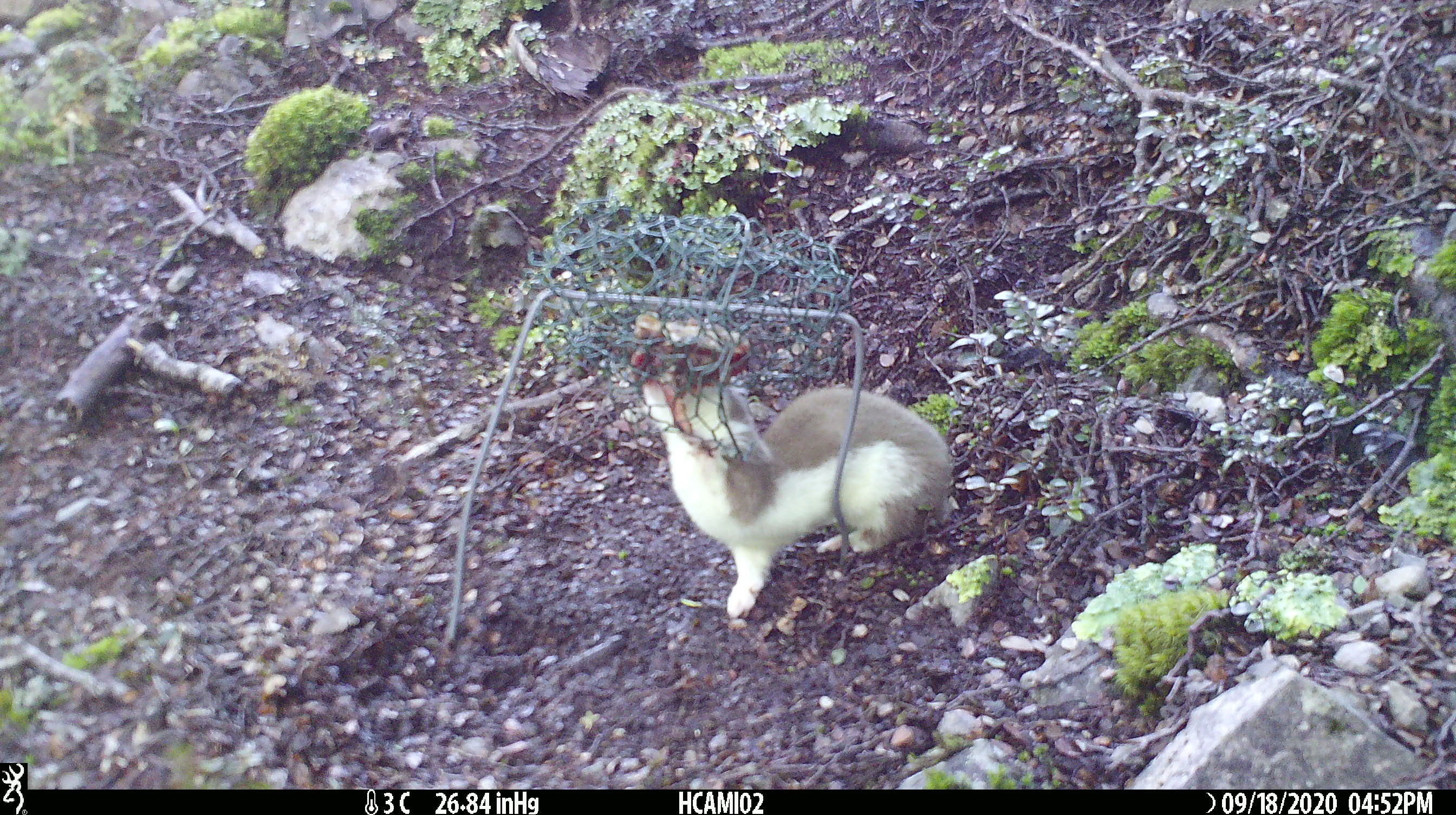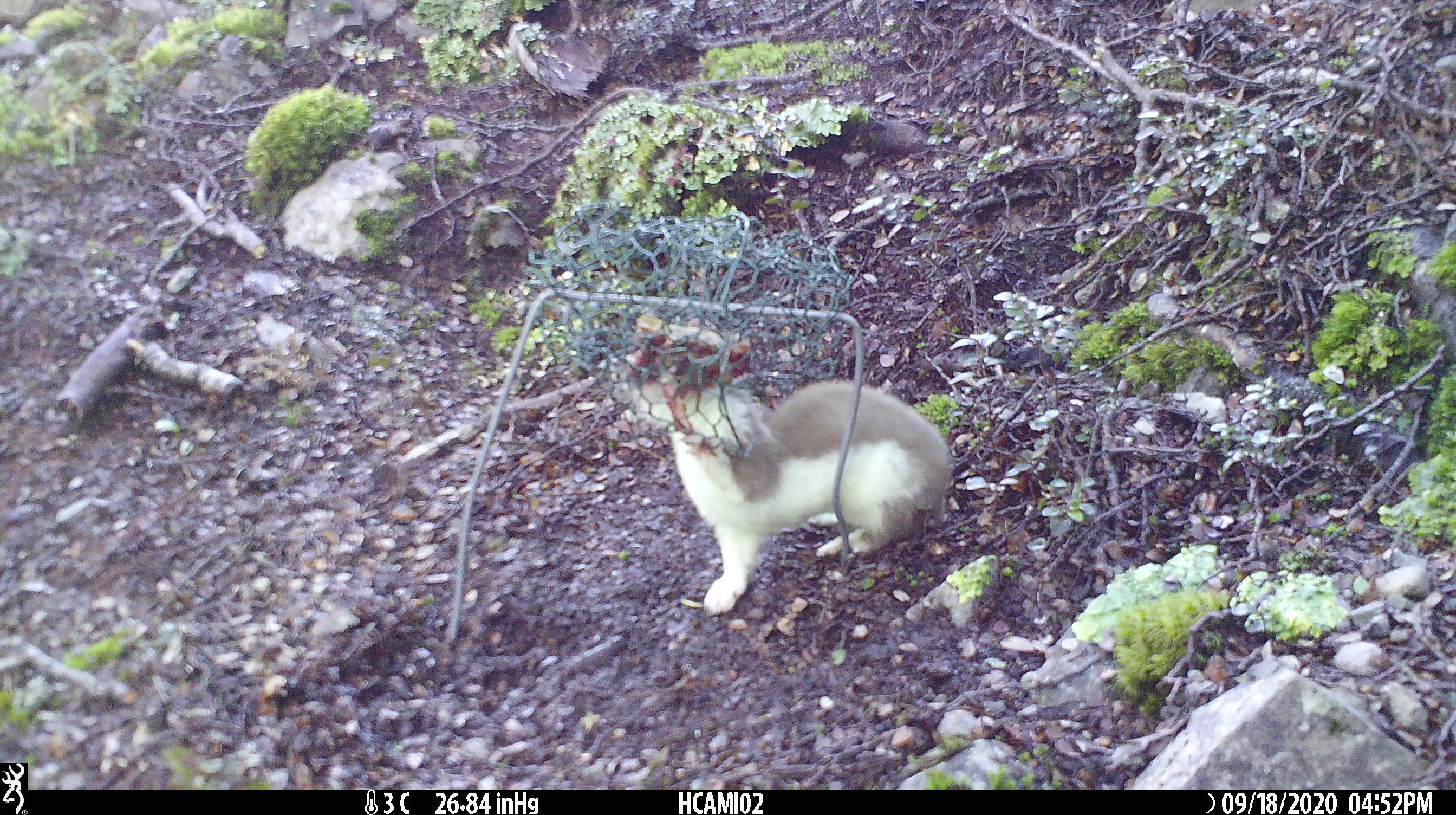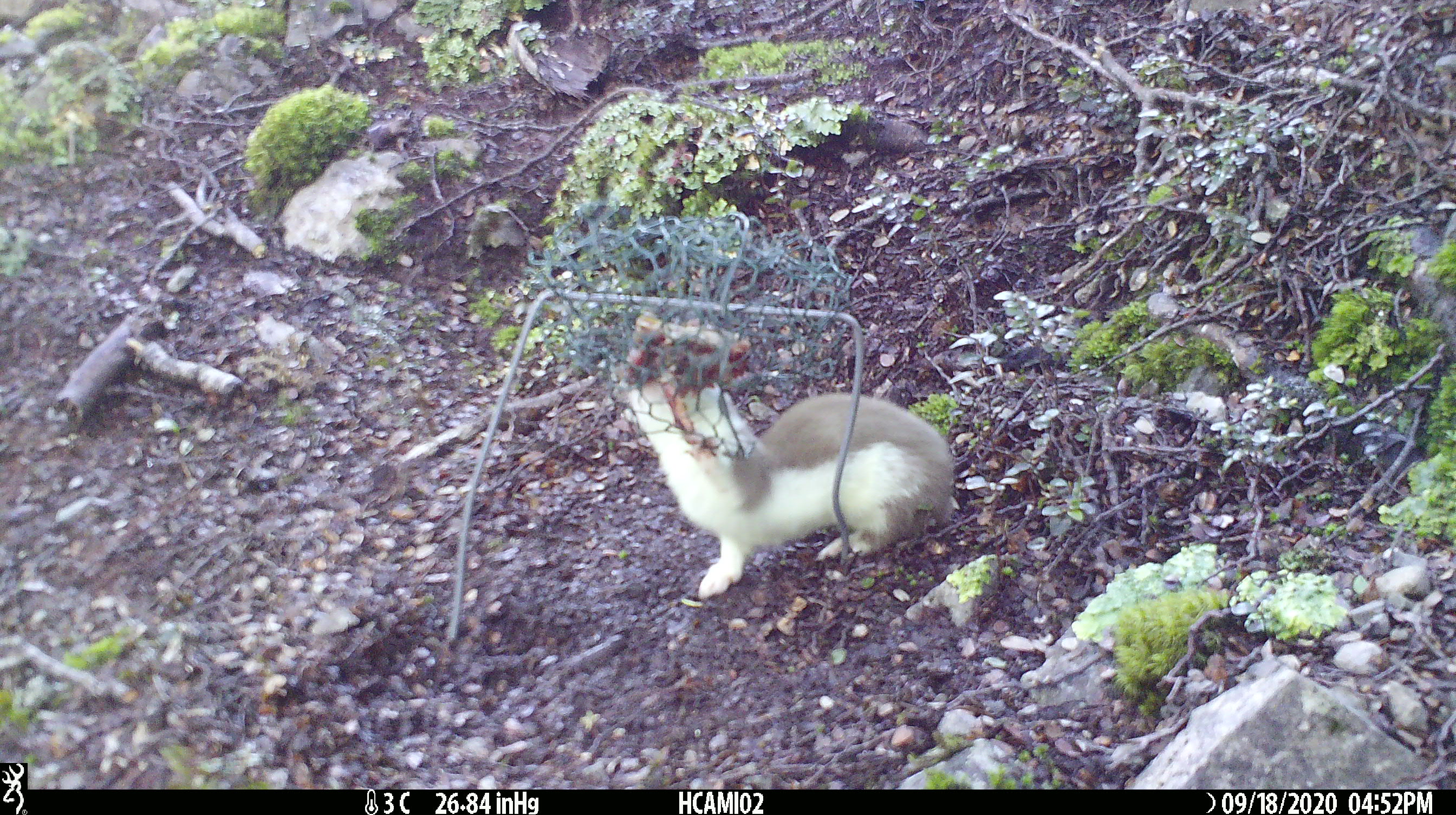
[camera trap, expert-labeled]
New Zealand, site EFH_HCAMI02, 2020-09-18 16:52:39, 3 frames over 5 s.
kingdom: Animalia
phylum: Chordata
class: Mammalia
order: Carnivora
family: Mustelidae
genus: Mustela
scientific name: Mustela erminea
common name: stoat